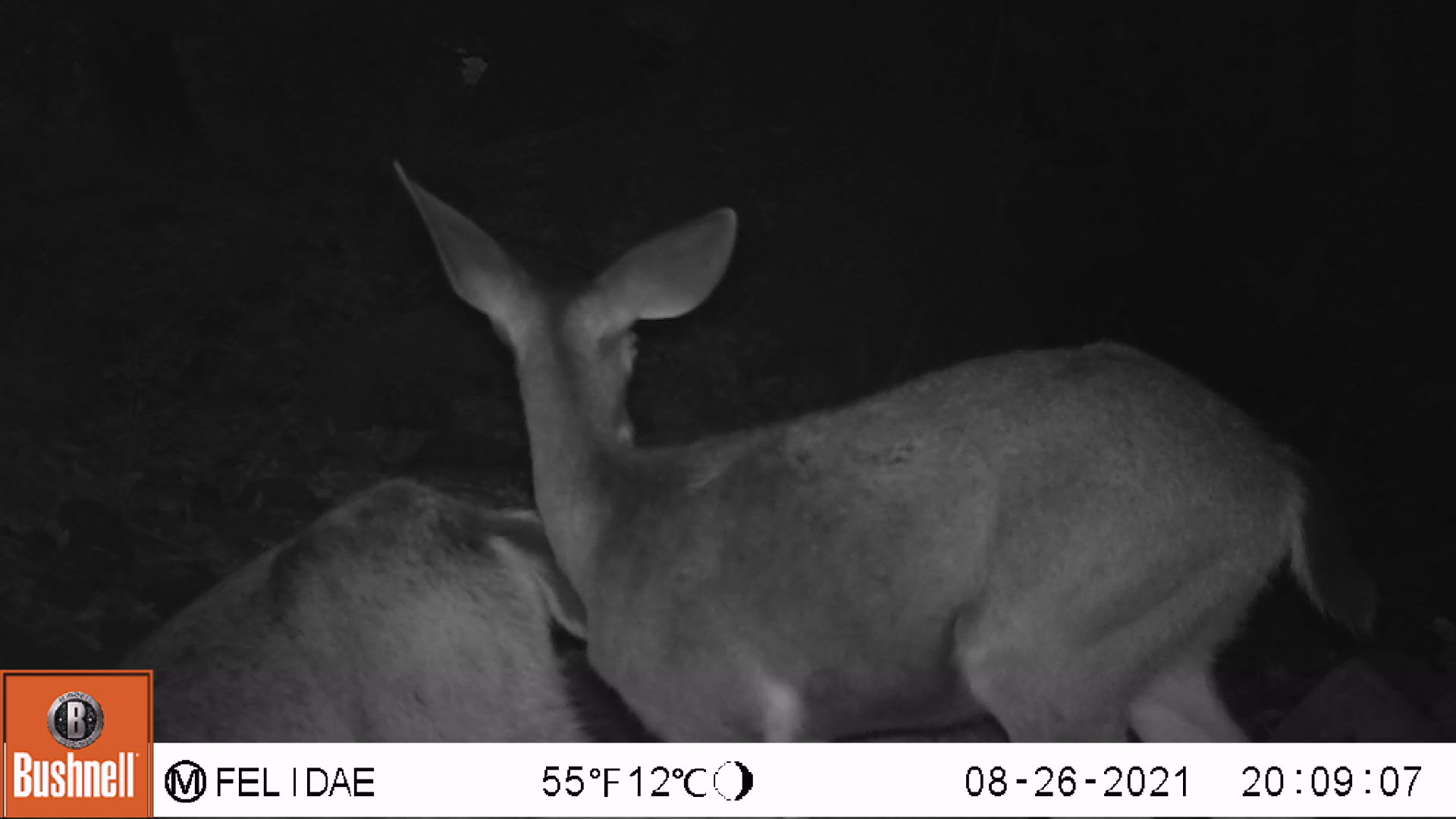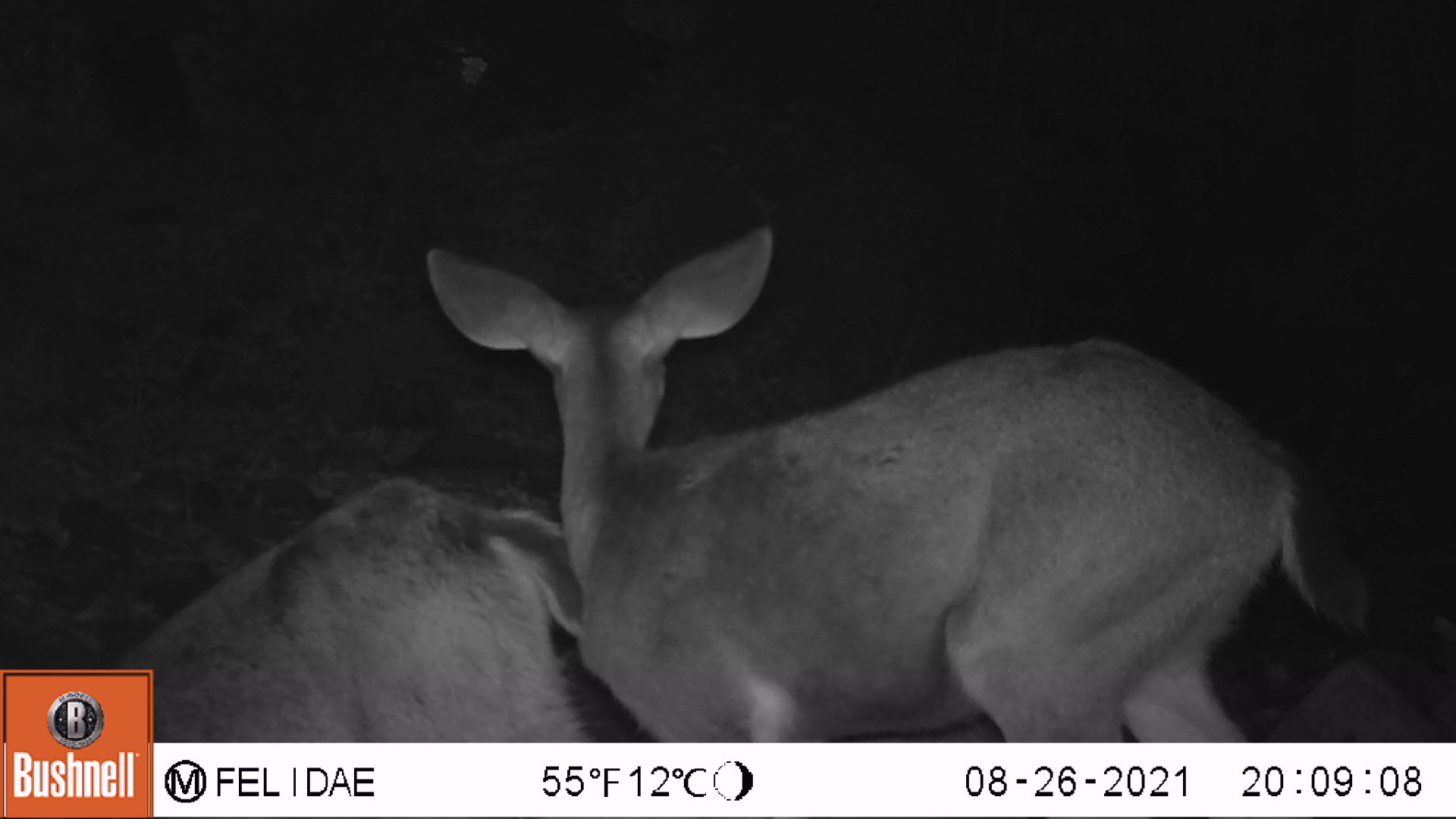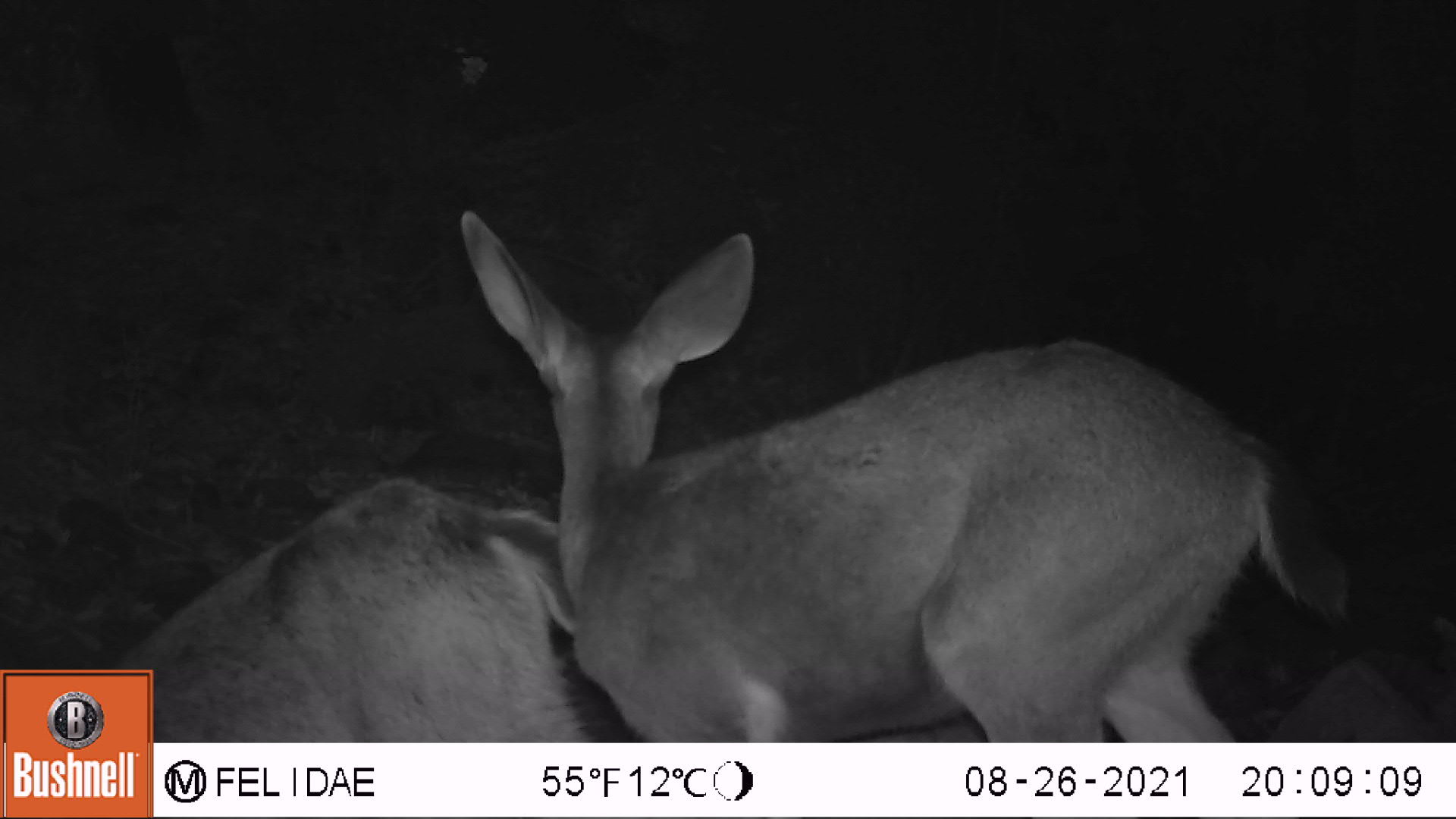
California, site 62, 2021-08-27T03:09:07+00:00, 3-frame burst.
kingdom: Animalia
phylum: Chordata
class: Mammalia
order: Artiodactyla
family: Cervidae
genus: Odocoileus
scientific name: Odocoileus hemionus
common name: mule deer